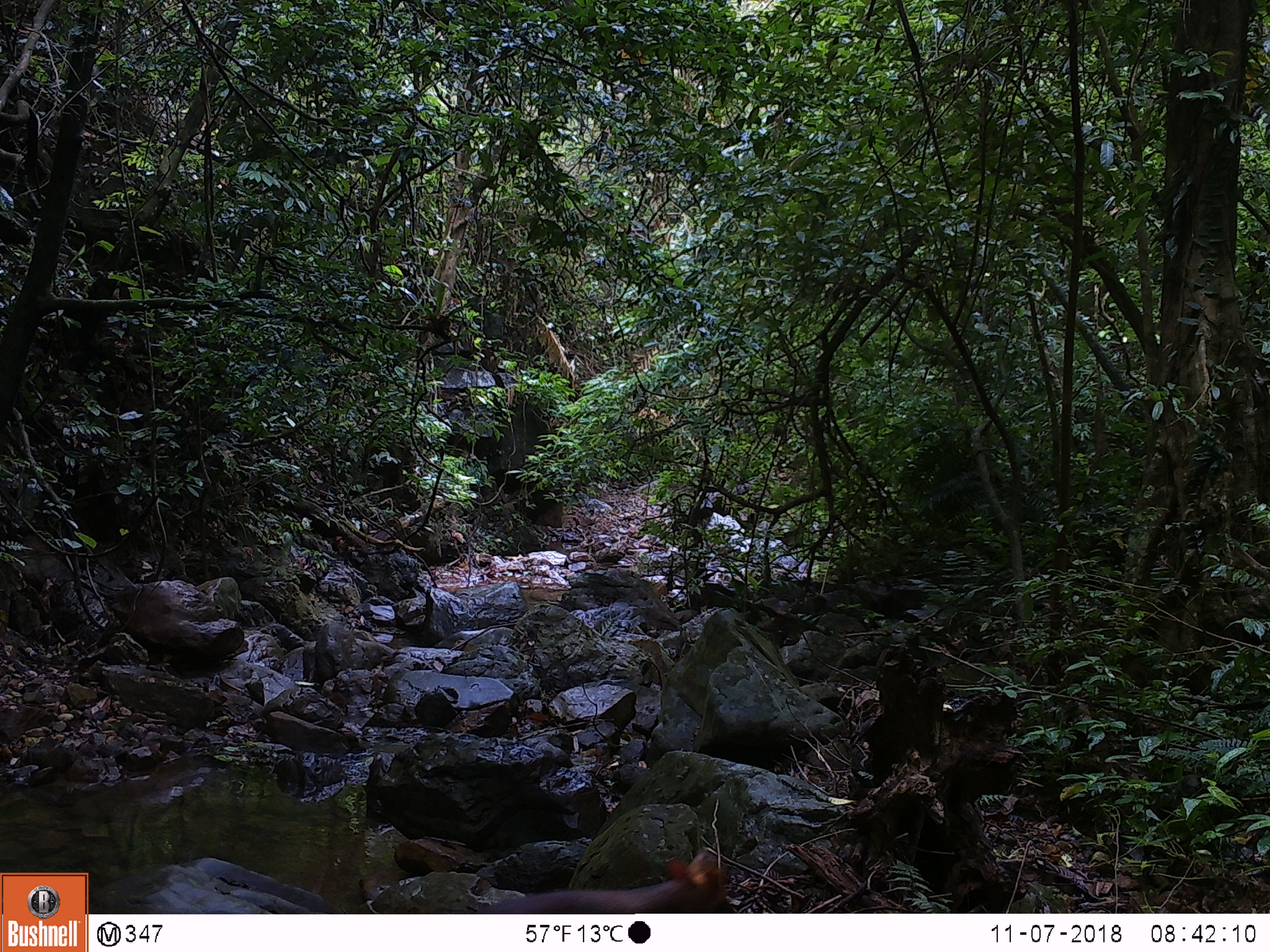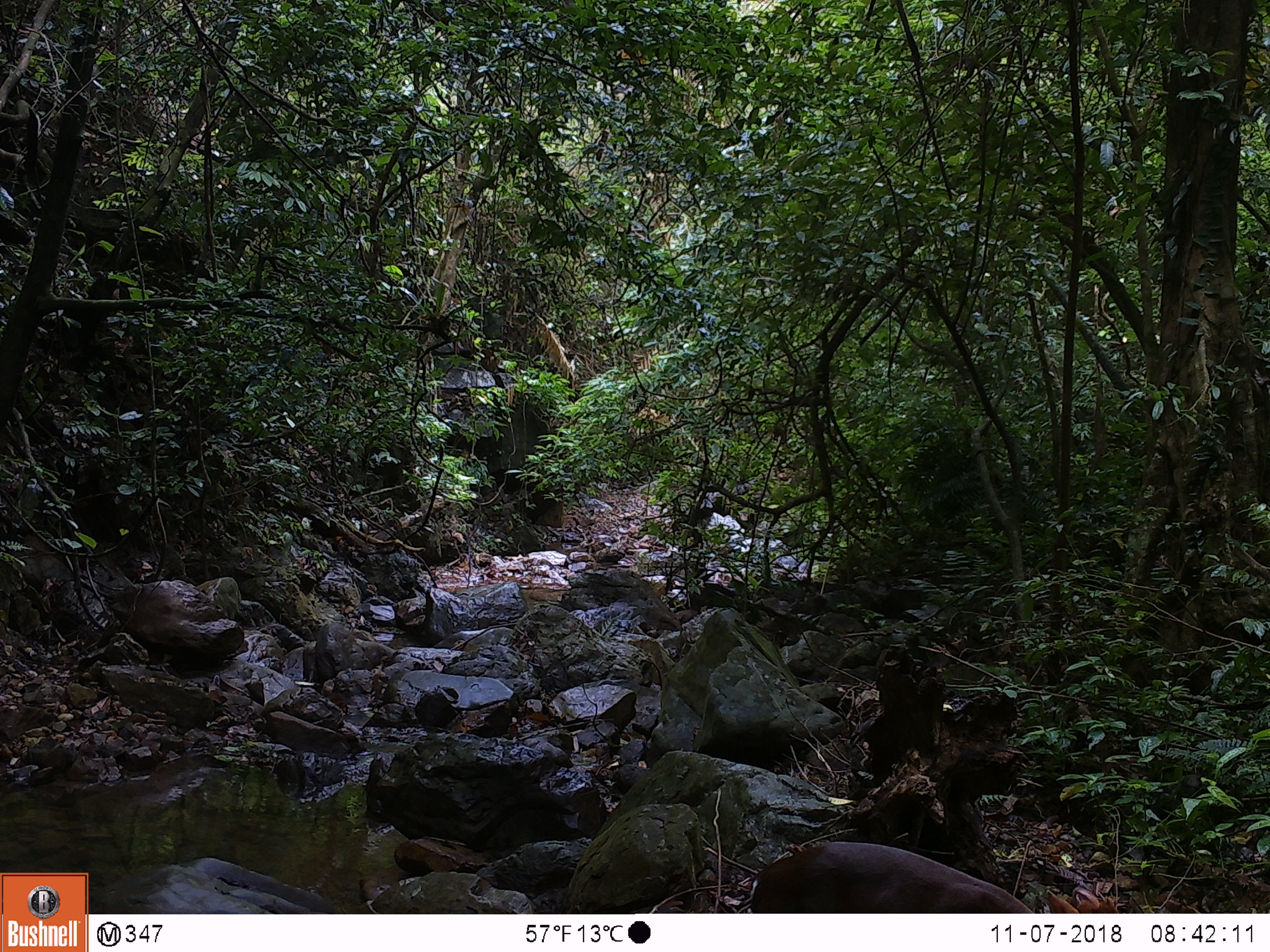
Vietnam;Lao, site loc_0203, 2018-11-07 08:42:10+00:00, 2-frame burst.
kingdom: Animalia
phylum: Chordata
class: Mammalia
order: Artiodactyla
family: Cervidae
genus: Muntiacus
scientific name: Muntiacus rooseveltorum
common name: roosevelt's muntjac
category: roosevelts muntjac group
Roosevelts muntjac group (roosevelt's muntjac) (Muntiacus rooseveltorum). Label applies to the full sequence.